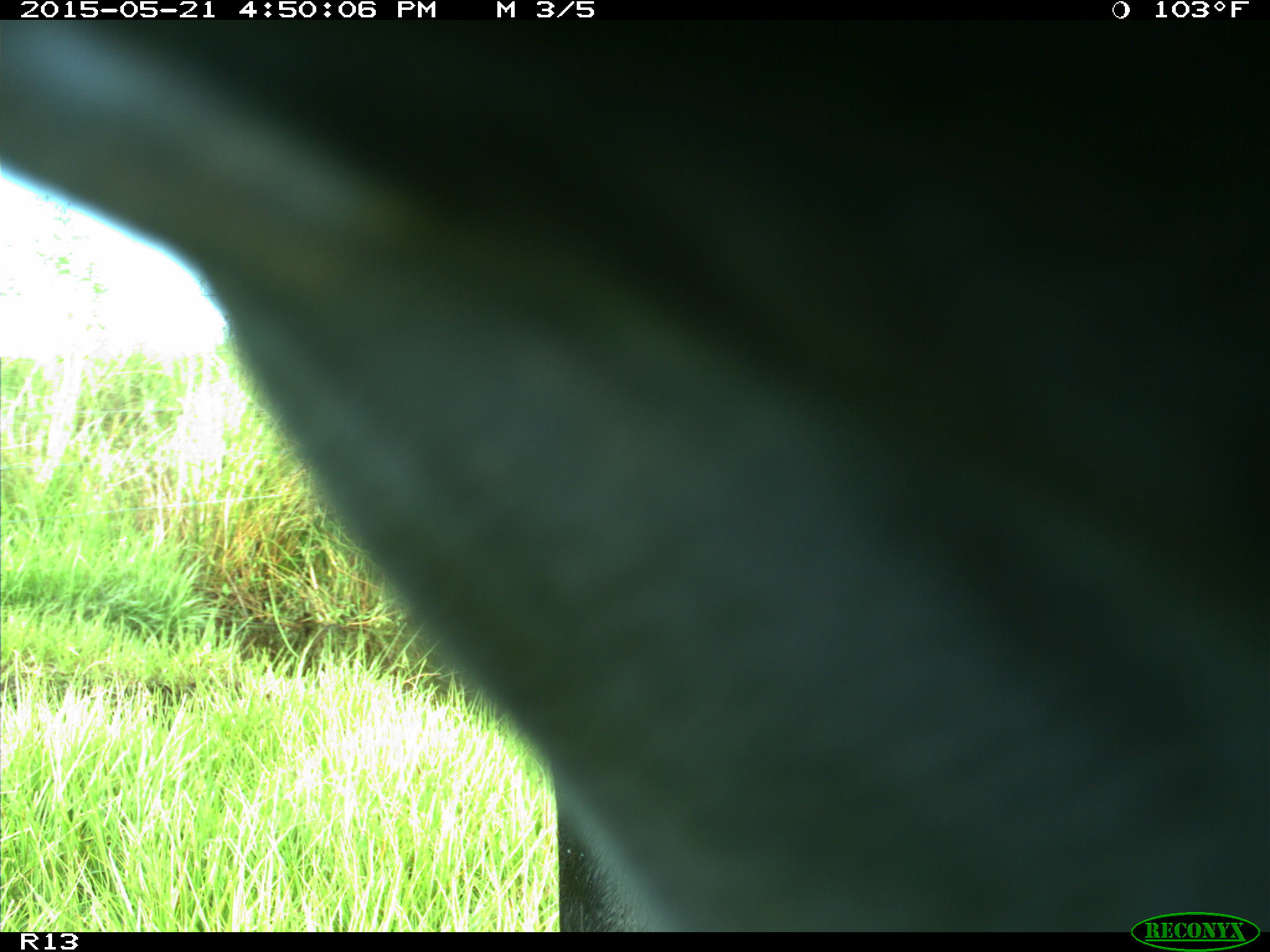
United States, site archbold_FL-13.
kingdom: Animalia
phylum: Chordata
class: Mammalia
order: Artiodactyla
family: Bovidae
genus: Bos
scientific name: Bos taurus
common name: domestic cow